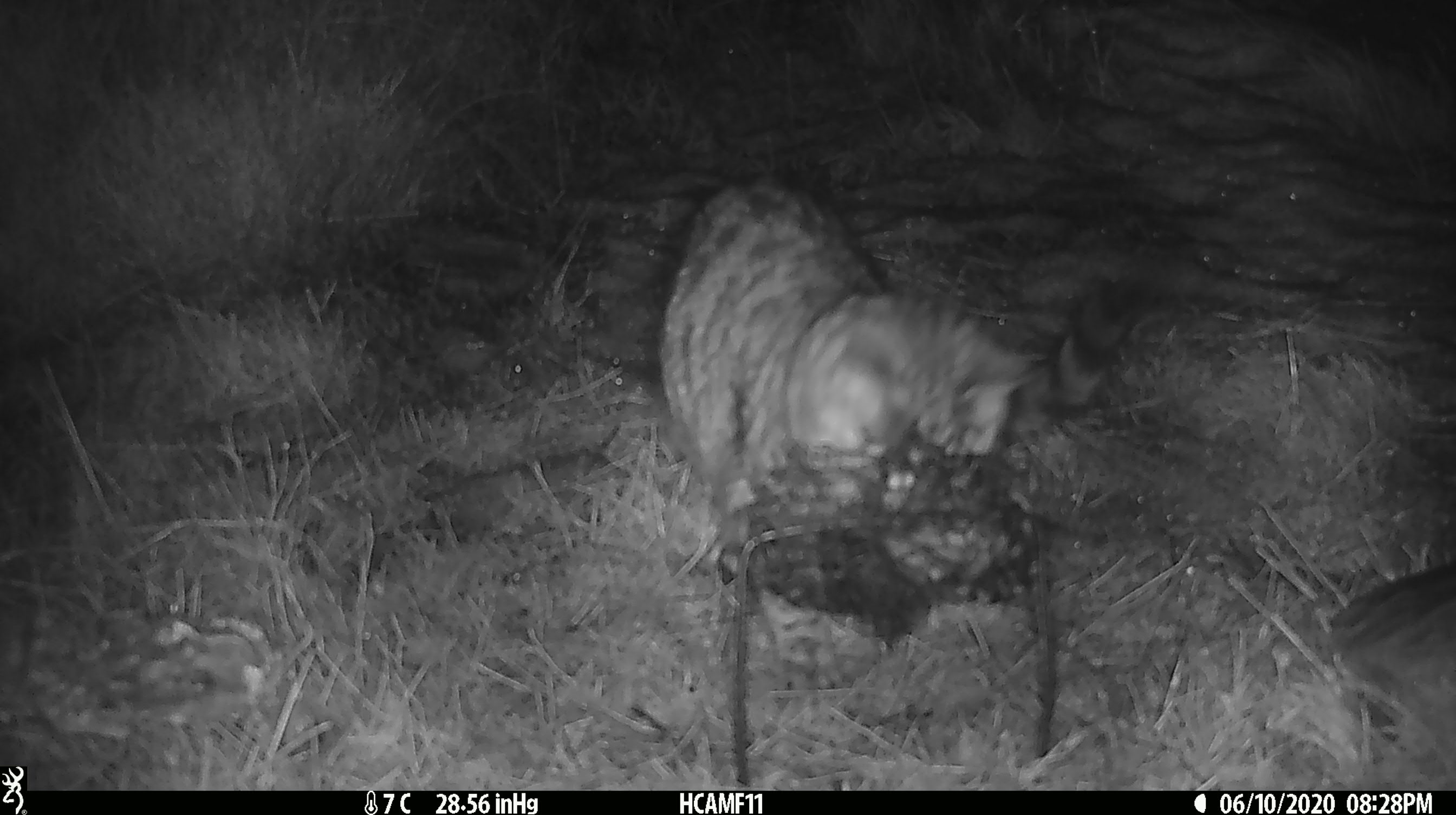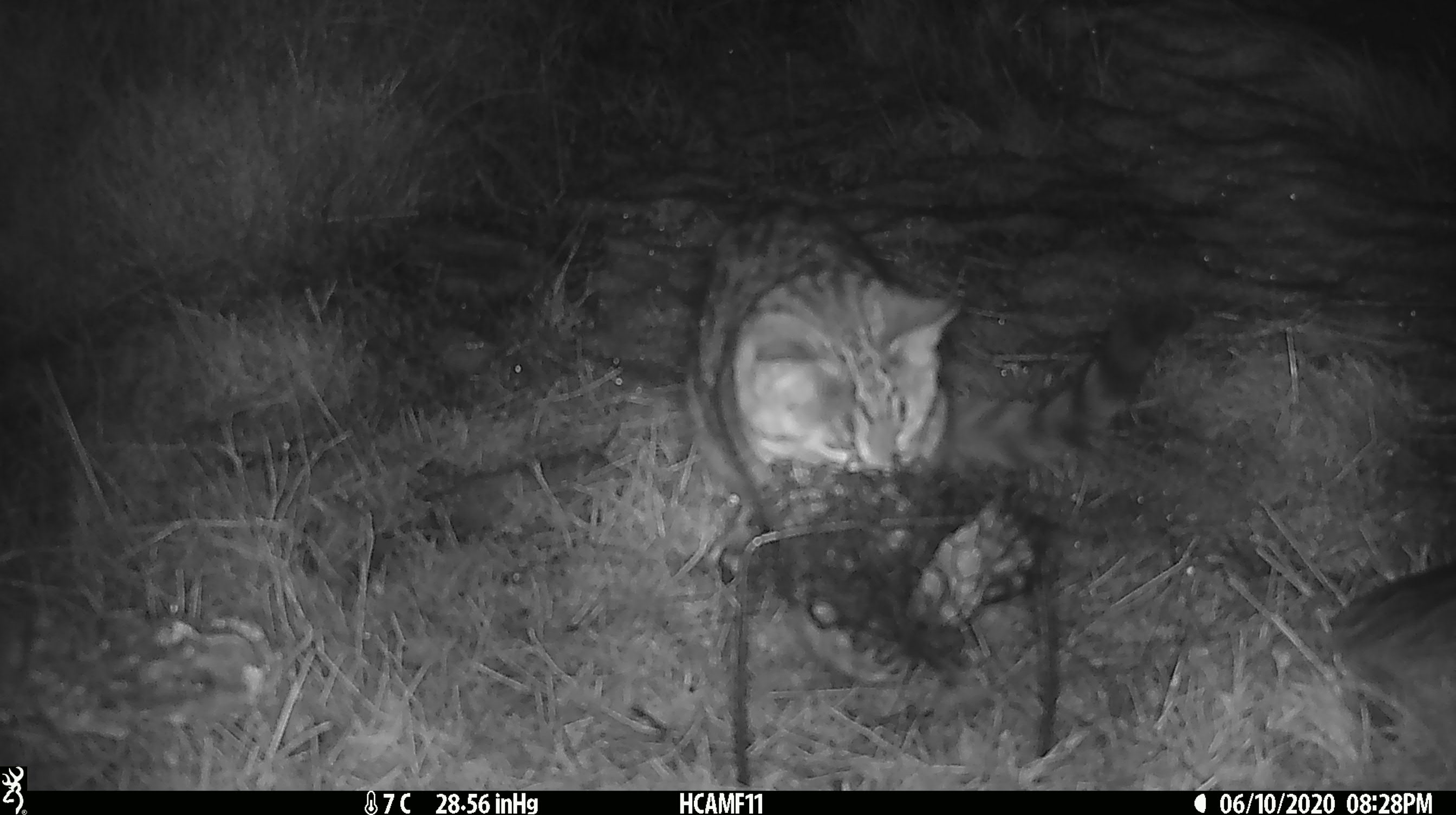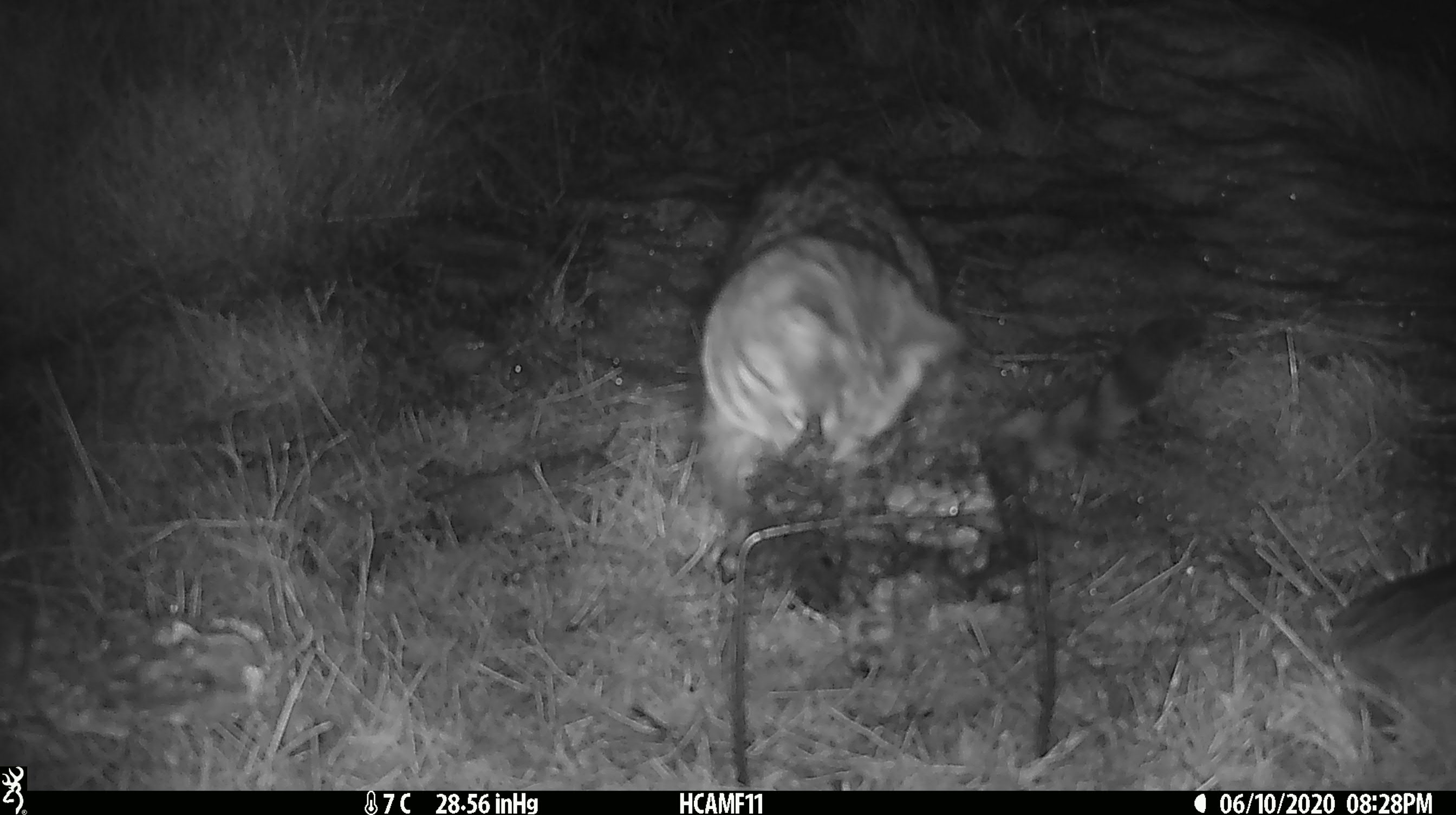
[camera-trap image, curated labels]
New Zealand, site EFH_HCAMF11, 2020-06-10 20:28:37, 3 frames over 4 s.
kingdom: Animalia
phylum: Chordata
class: Mammalia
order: Carnivora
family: Felidae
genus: Felis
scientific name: Felis catus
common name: domestic cat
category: cat